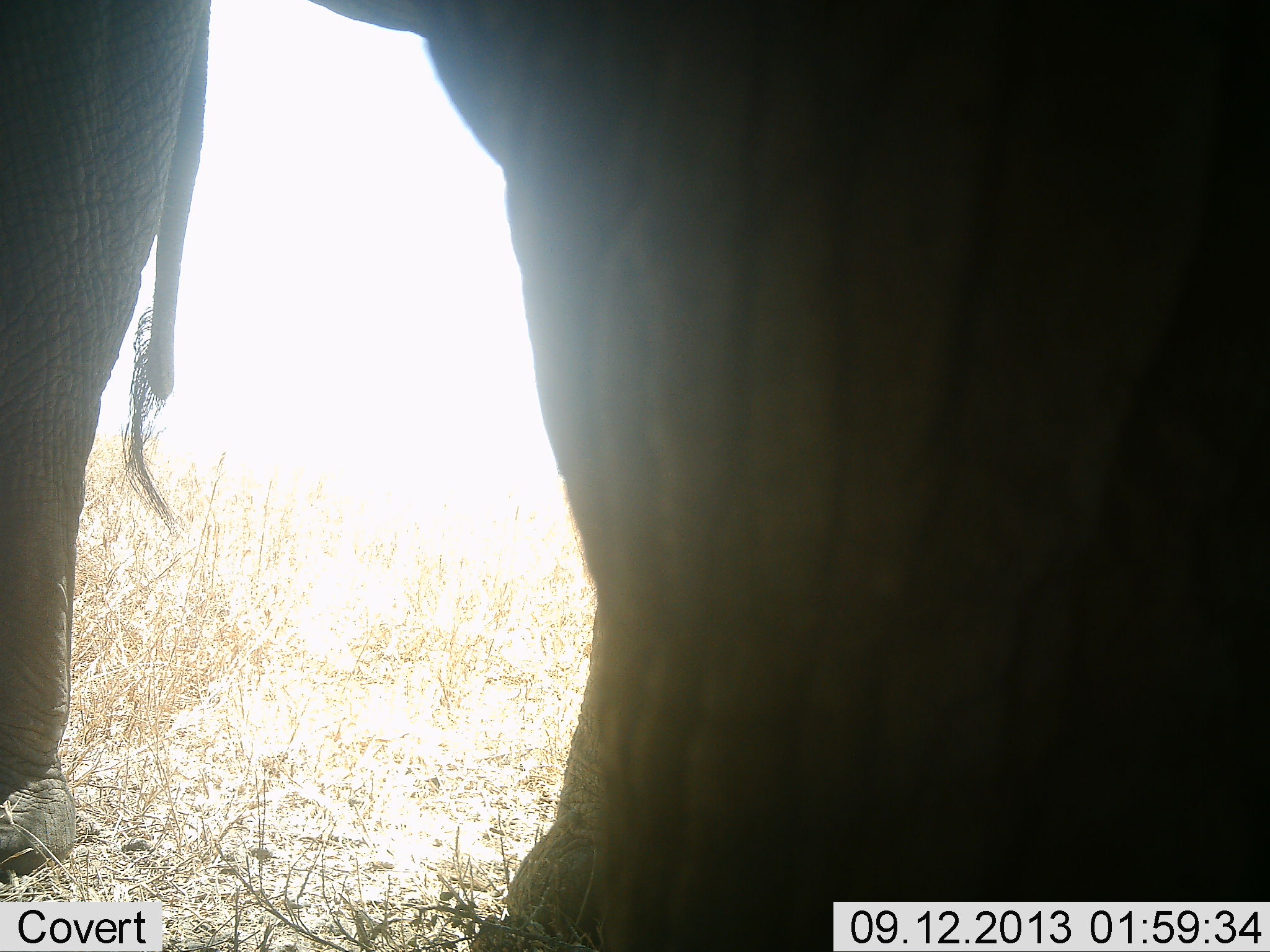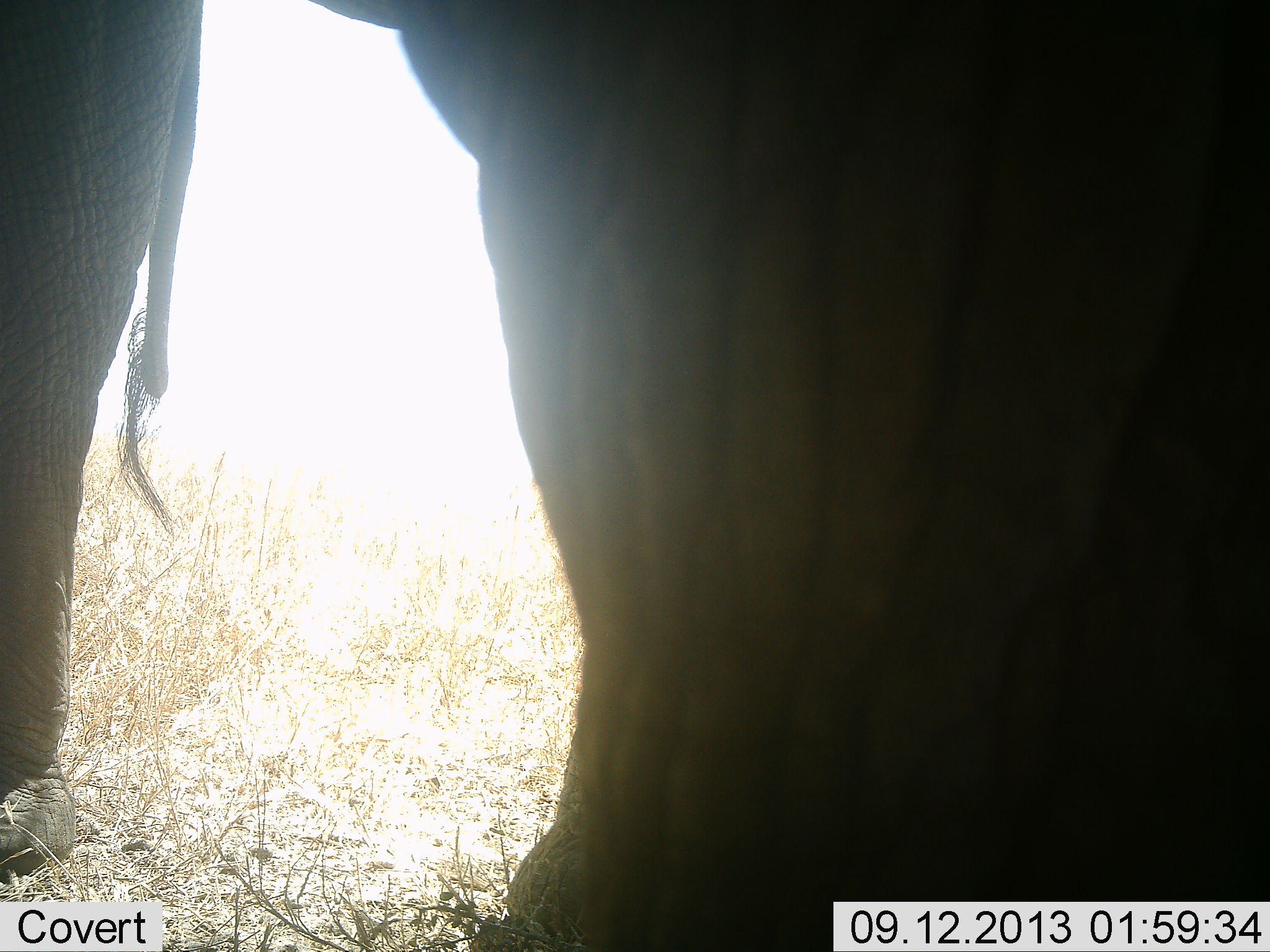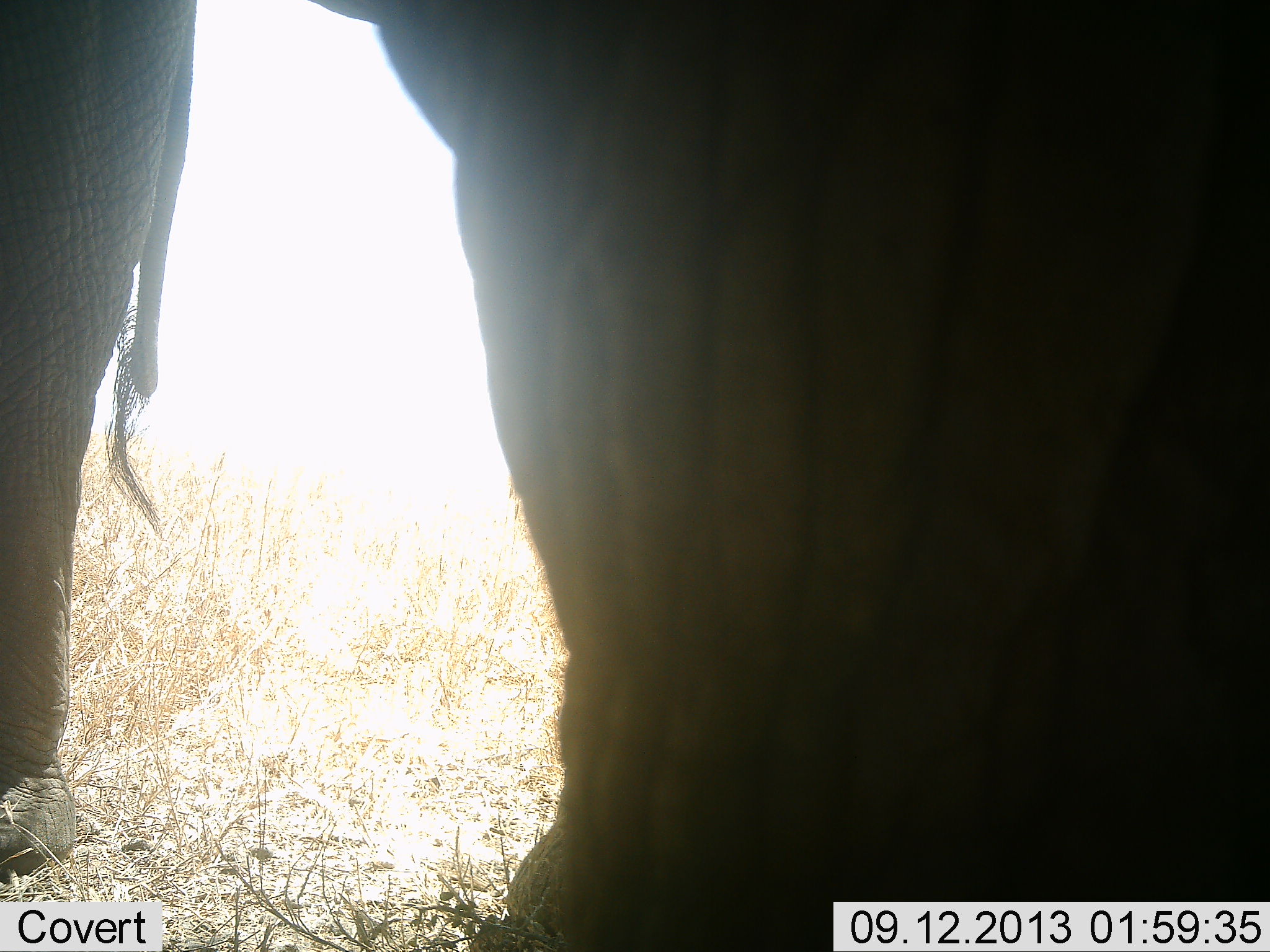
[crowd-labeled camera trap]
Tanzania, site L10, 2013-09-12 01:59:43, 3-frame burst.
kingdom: Animalia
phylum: Chordata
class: Mammalia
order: Proboscidea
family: Elephantidae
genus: Loxodonta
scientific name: Loxodonta africana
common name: african bush elephant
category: elephant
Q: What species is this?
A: Elephant (african bush elephant) (Loxodonta africana).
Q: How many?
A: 1.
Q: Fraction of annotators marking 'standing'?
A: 100%.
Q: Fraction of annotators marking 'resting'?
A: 5%.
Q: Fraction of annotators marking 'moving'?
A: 0%.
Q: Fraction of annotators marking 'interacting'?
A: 0%.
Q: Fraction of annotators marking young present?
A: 0%.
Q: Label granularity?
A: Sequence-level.